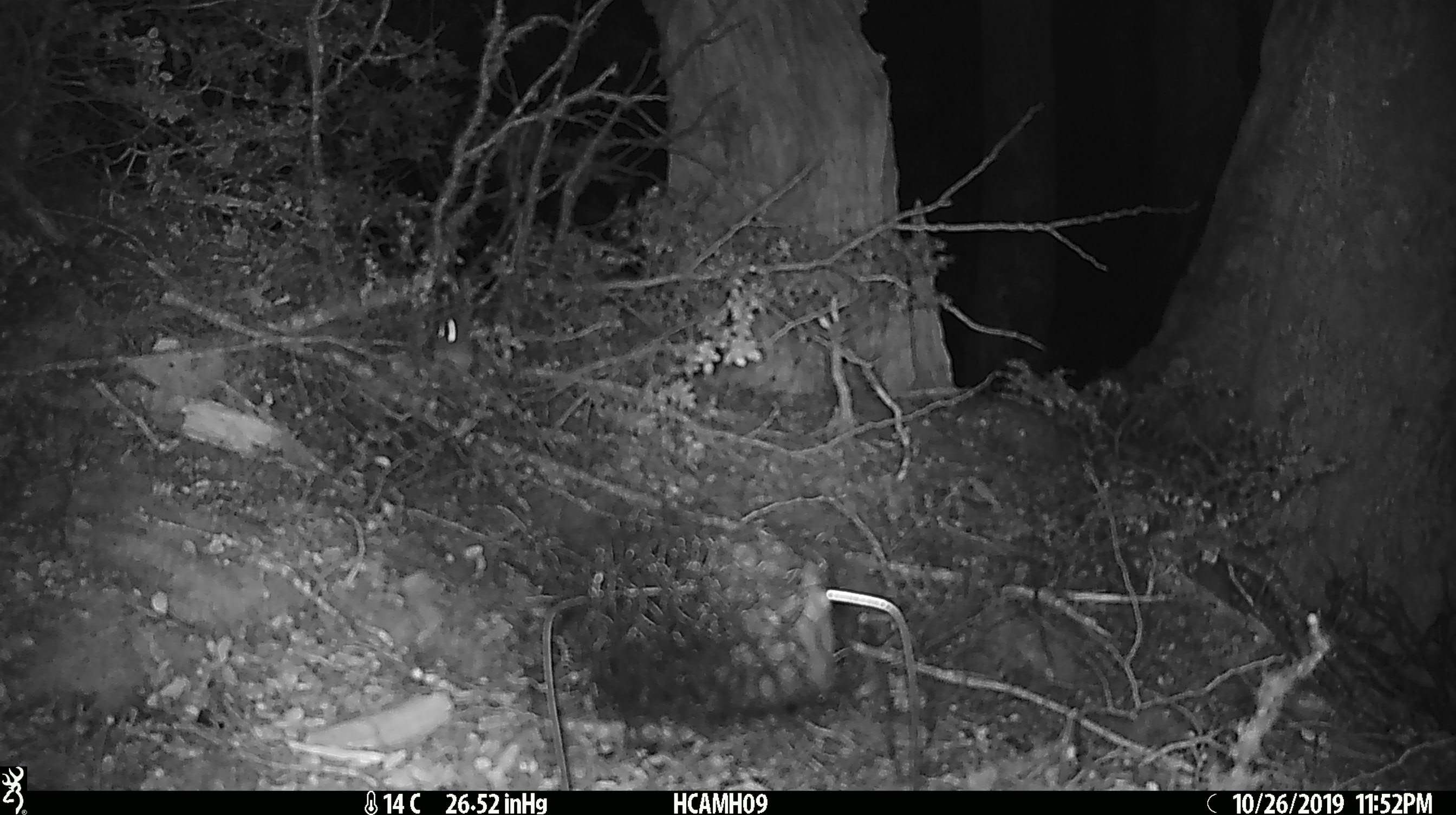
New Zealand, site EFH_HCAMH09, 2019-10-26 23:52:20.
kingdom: Animalia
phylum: Chordata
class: Mammalia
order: Rodentia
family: Muridae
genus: Mus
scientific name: Mus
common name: mouse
Mouse (Mus).